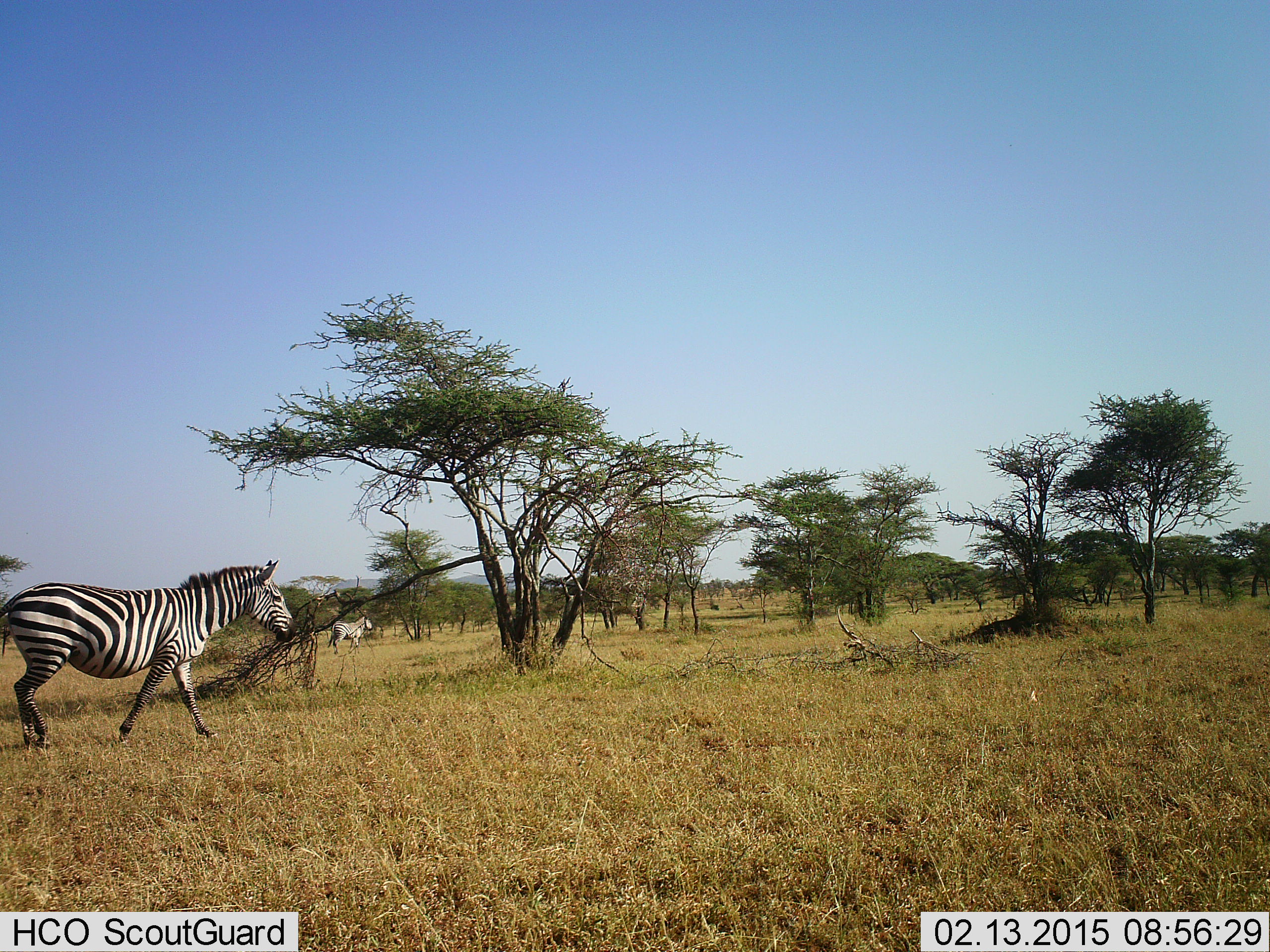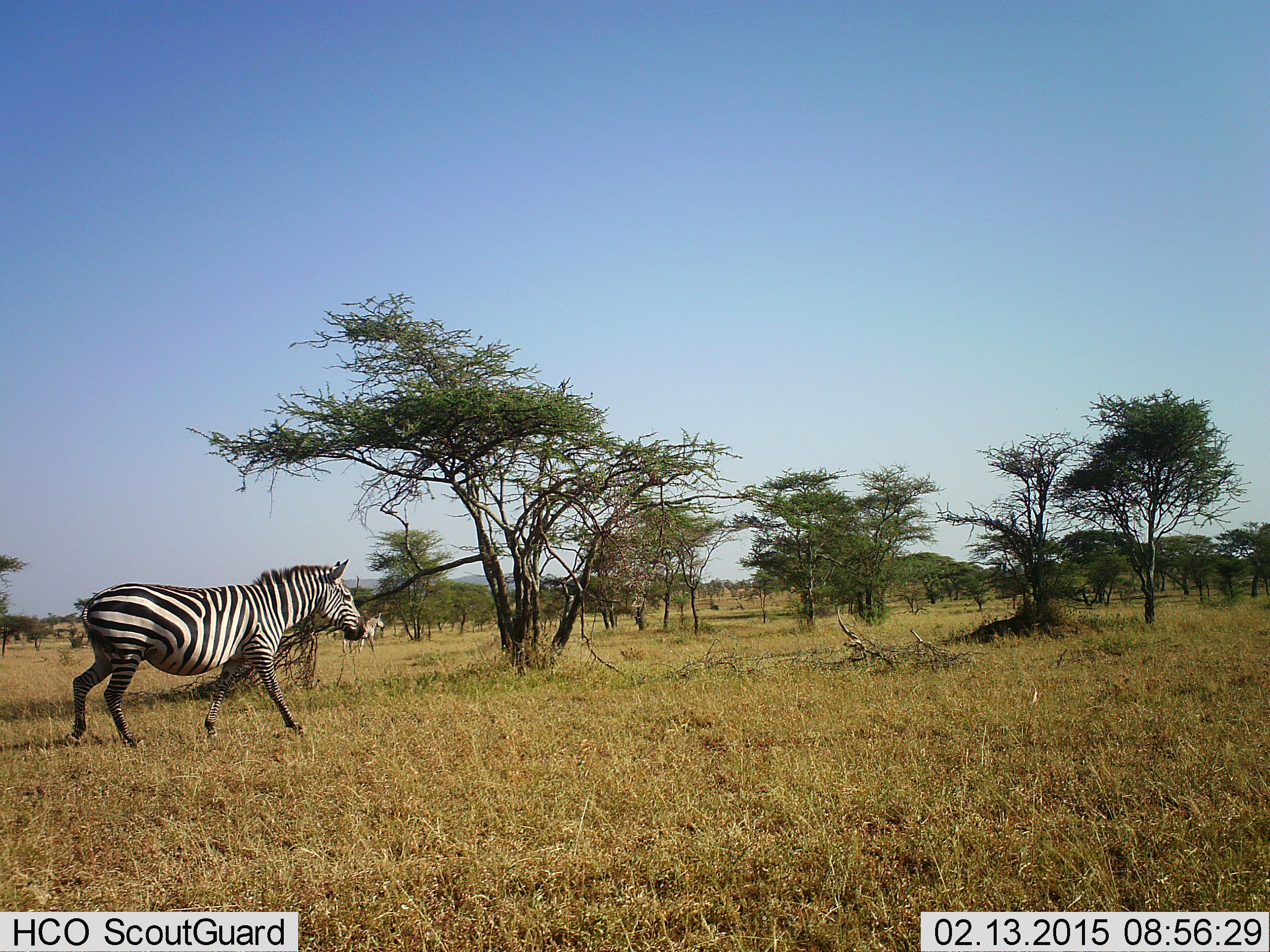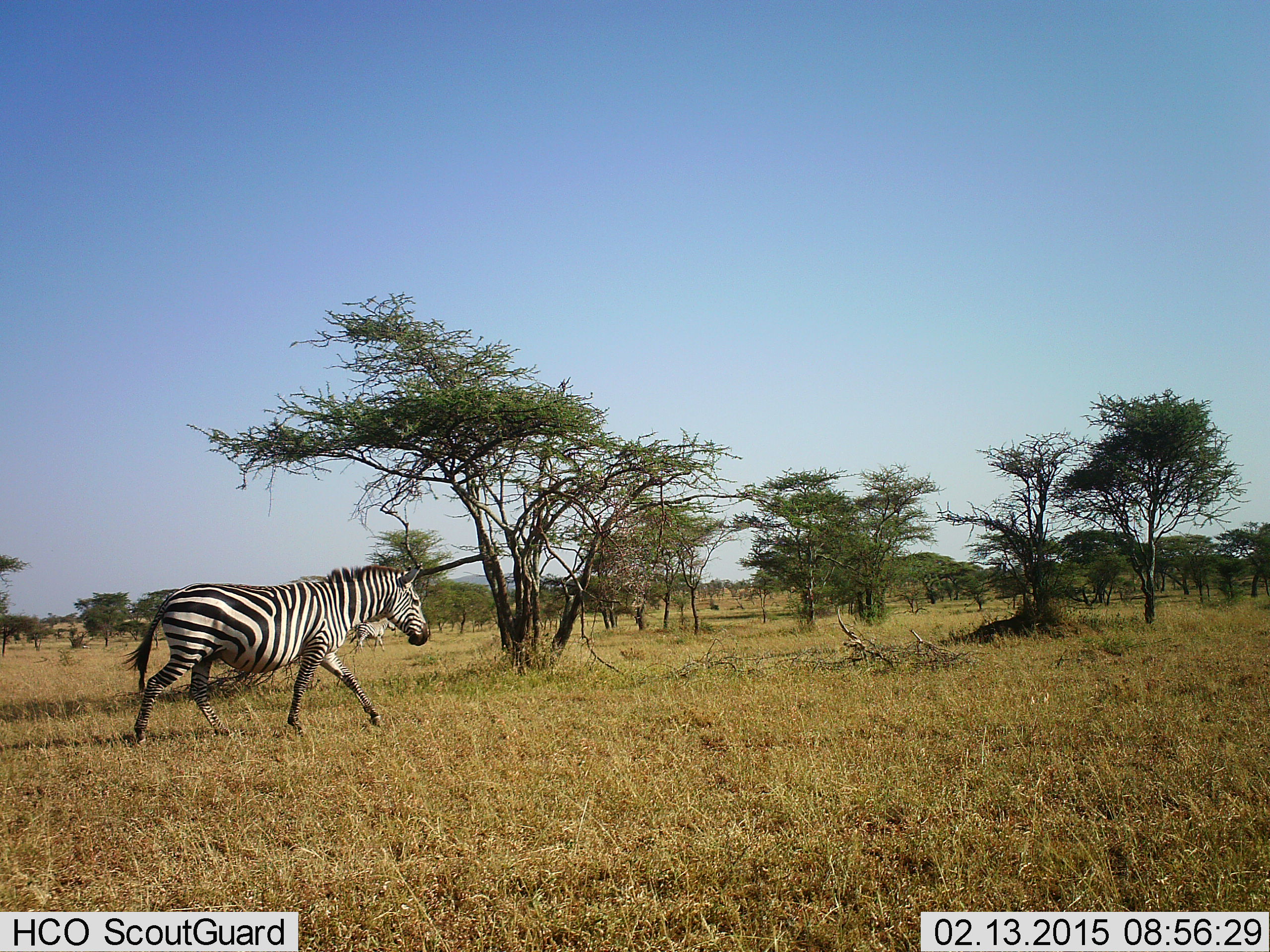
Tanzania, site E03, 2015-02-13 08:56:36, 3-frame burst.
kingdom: Animalia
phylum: Chordata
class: Mammalia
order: Perissodactyla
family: Equidae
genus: Equus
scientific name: Equus quagga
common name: plains zebra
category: zebra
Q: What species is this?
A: Zebra (plains zebra) (Equus quagga).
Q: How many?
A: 2.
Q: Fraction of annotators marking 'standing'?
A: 0%.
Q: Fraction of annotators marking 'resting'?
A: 0%.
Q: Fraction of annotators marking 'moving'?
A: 100%.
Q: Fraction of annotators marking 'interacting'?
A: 0%.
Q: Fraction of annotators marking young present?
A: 0%.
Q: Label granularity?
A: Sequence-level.